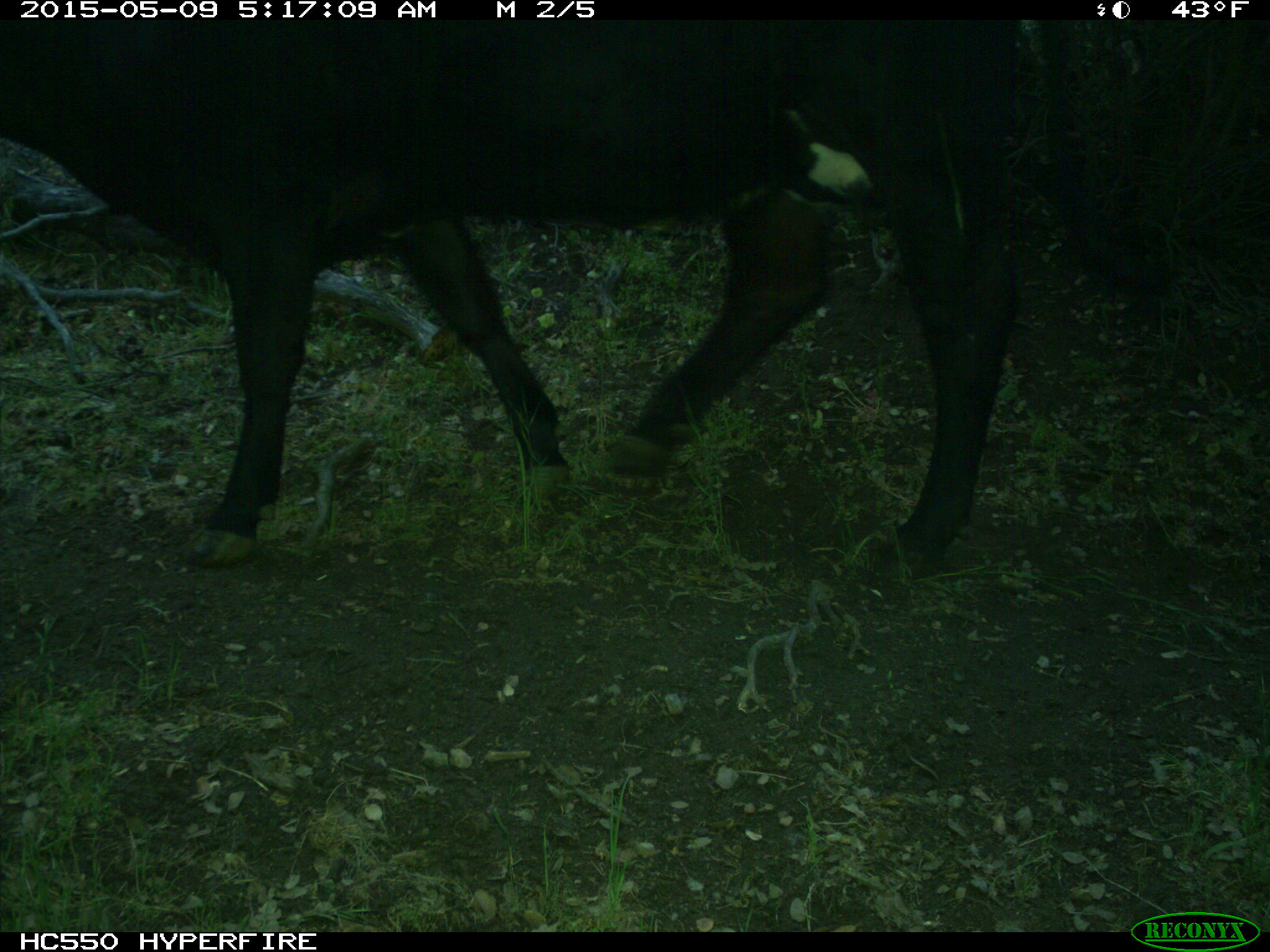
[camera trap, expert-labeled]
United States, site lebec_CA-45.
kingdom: Animalia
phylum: Chordata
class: Mammalia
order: Artiodactyla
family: Bovidae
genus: Bos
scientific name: Bos taurus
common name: domestic cow